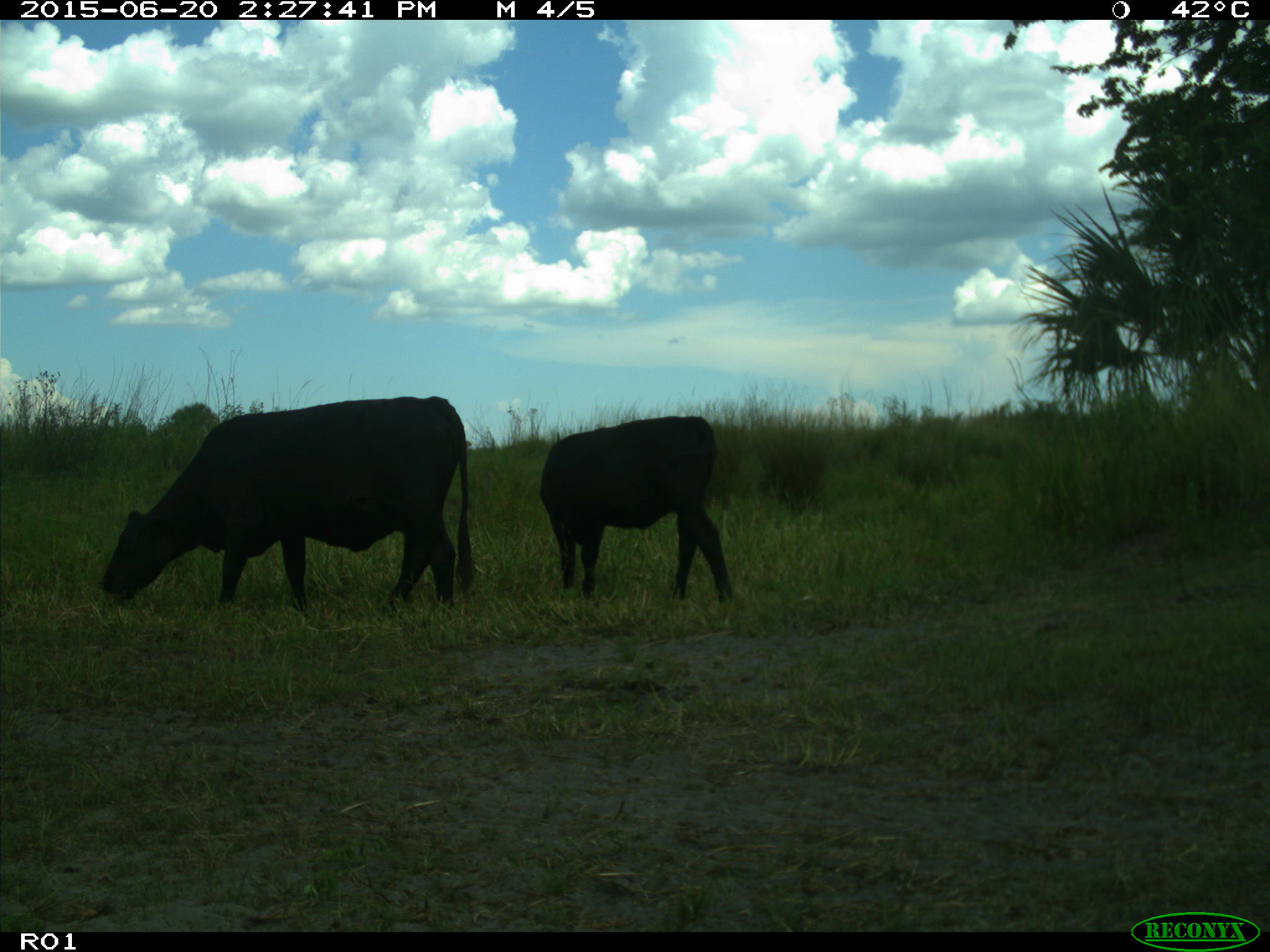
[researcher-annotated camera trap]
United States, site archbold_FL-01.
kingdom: Animalia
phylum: Chordata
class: Mammalia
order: Artiodactyla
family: Bovidae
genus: Bos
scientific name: Bos taurus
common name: domestic cow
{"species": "Bos taurus (domestic cow)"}